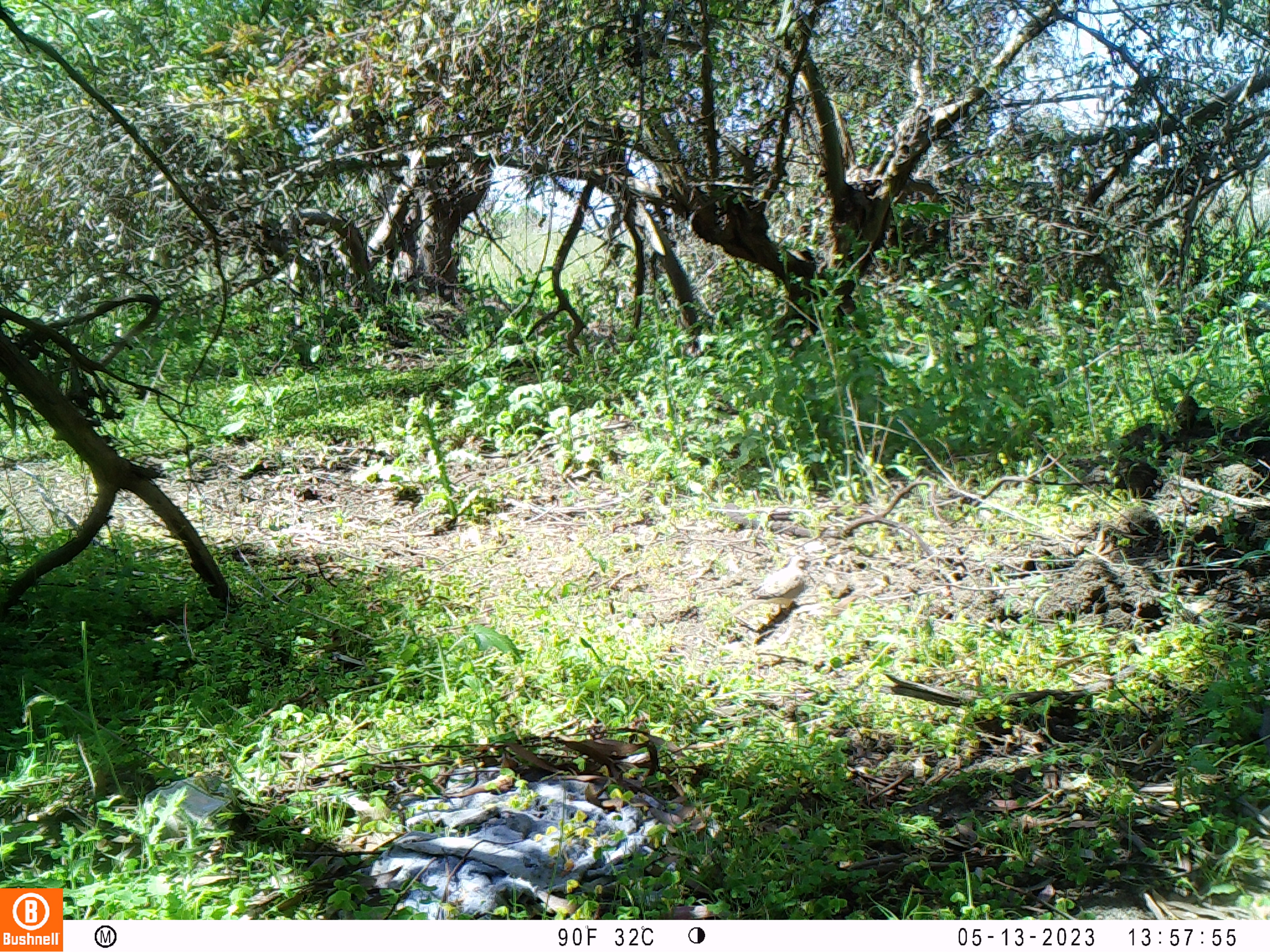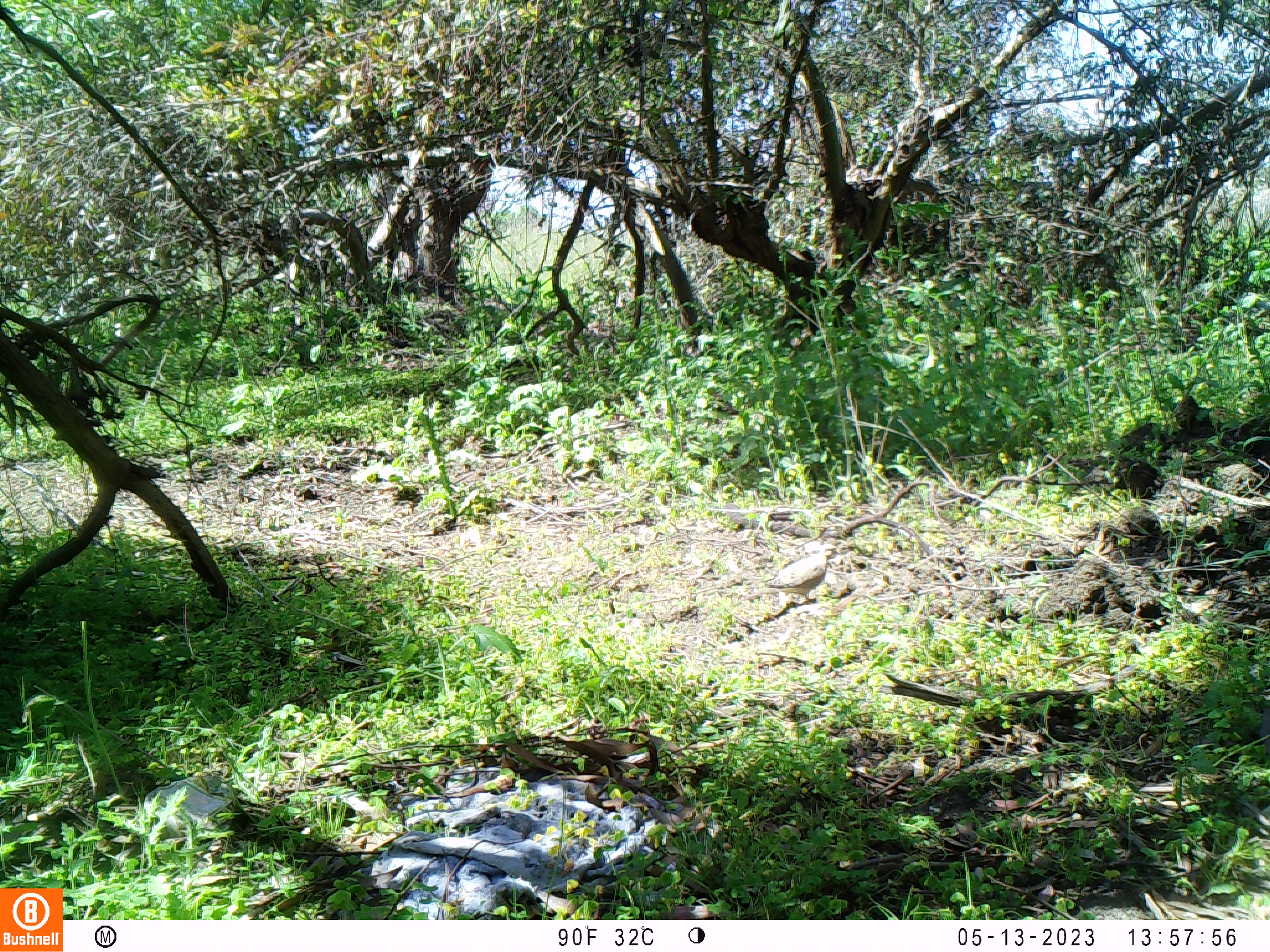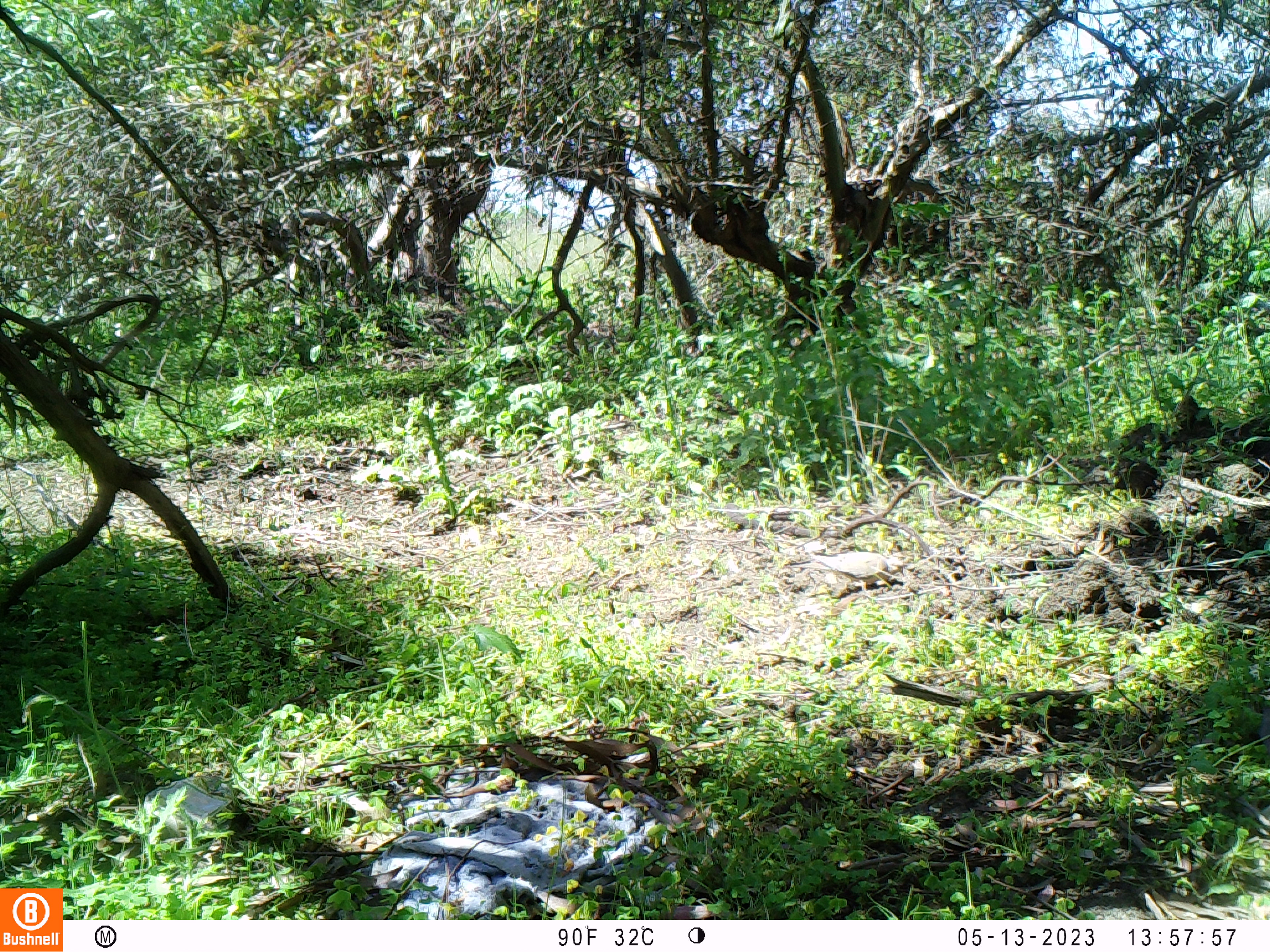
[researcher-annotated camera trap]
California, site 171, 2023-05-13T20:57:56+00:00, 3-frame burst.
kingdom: Animalia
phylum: Chordata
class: Aves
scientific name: Aves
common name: bird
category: unknown bird